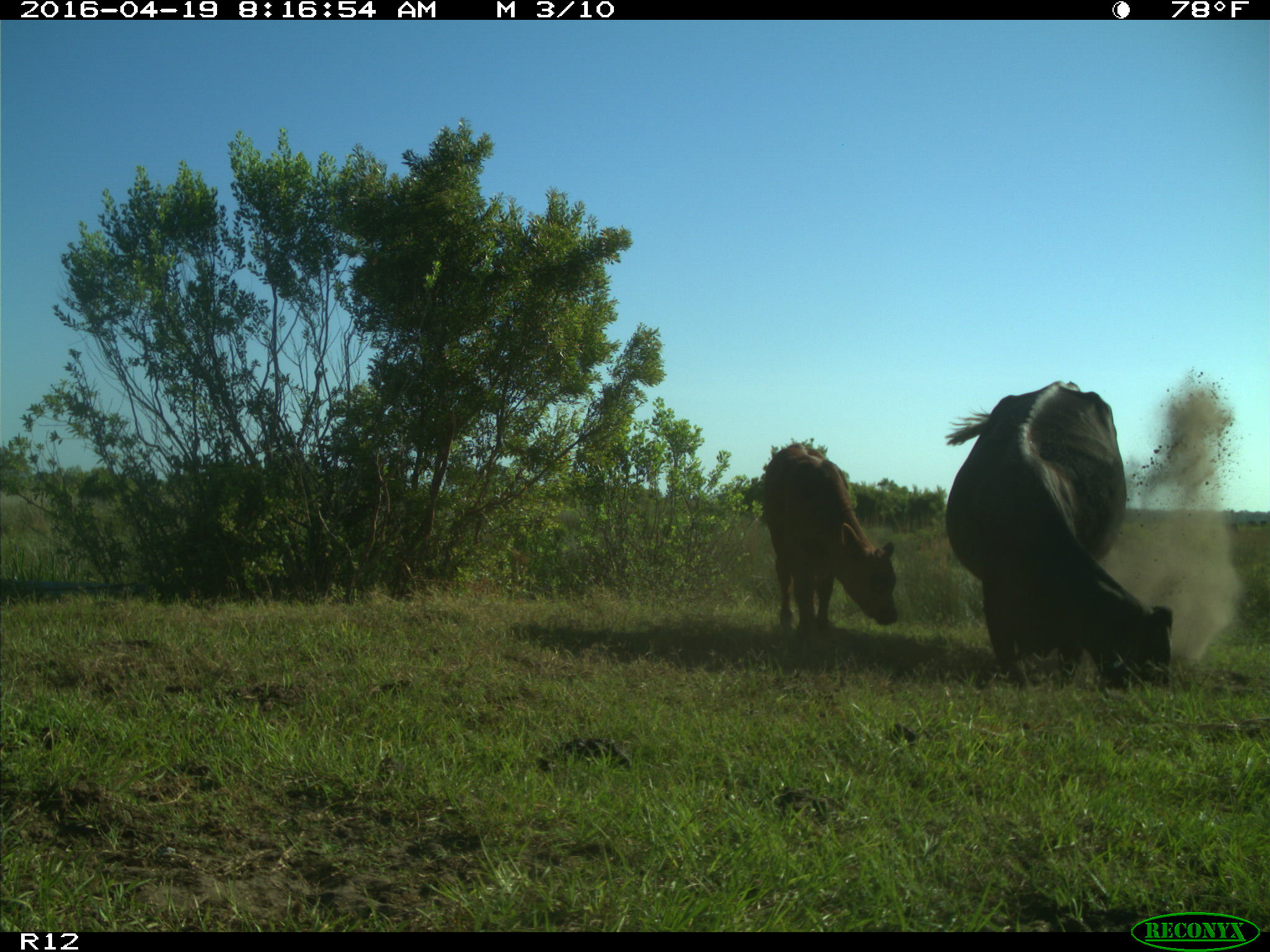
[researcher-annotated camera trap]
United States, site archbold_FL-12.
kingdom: Animalia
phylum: Chordata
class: Mammalia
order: Artiodactyla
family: Bovidae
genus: Bos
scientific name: Bos taurus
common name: domestic cow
Bos taurus (domestic cow).